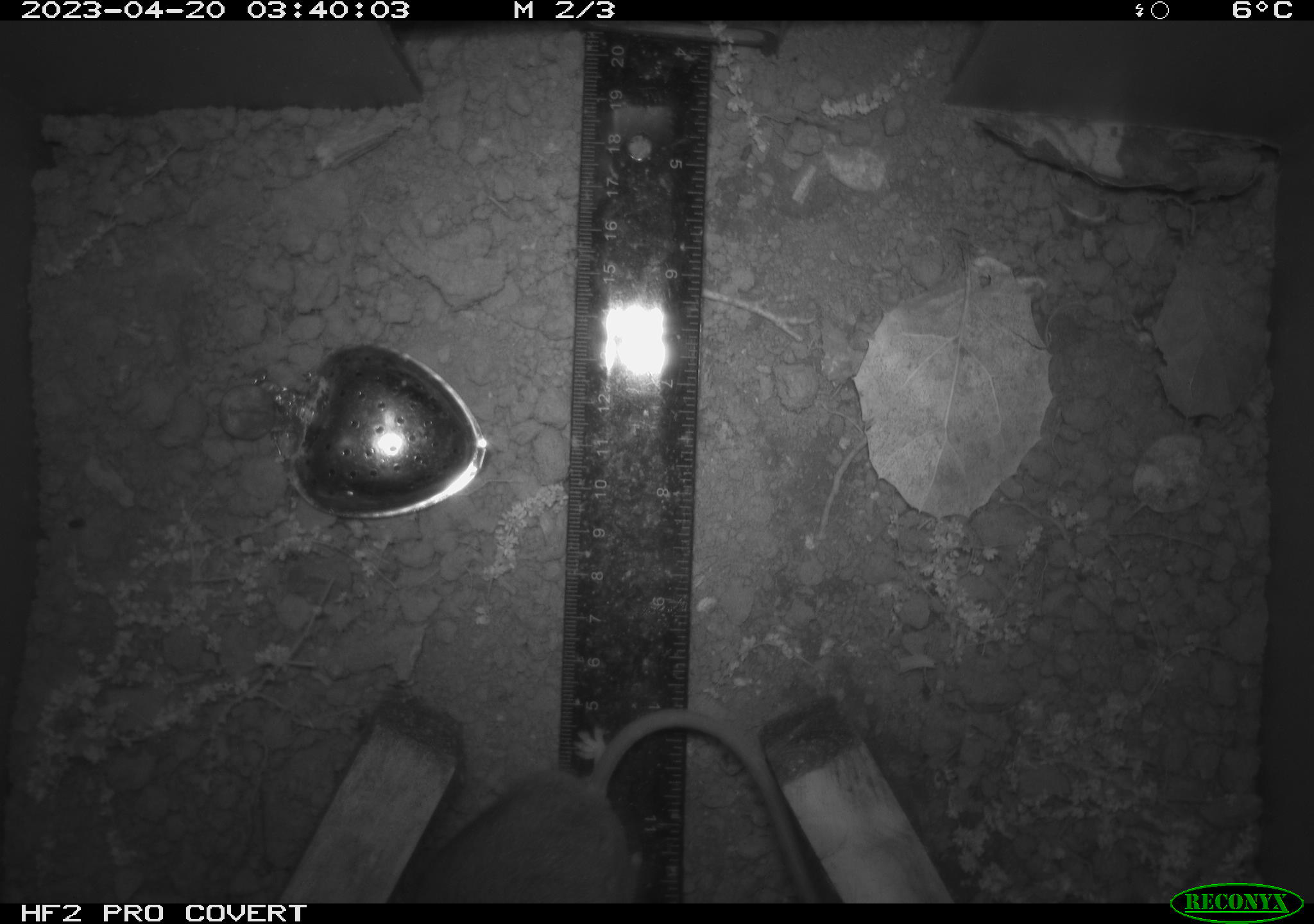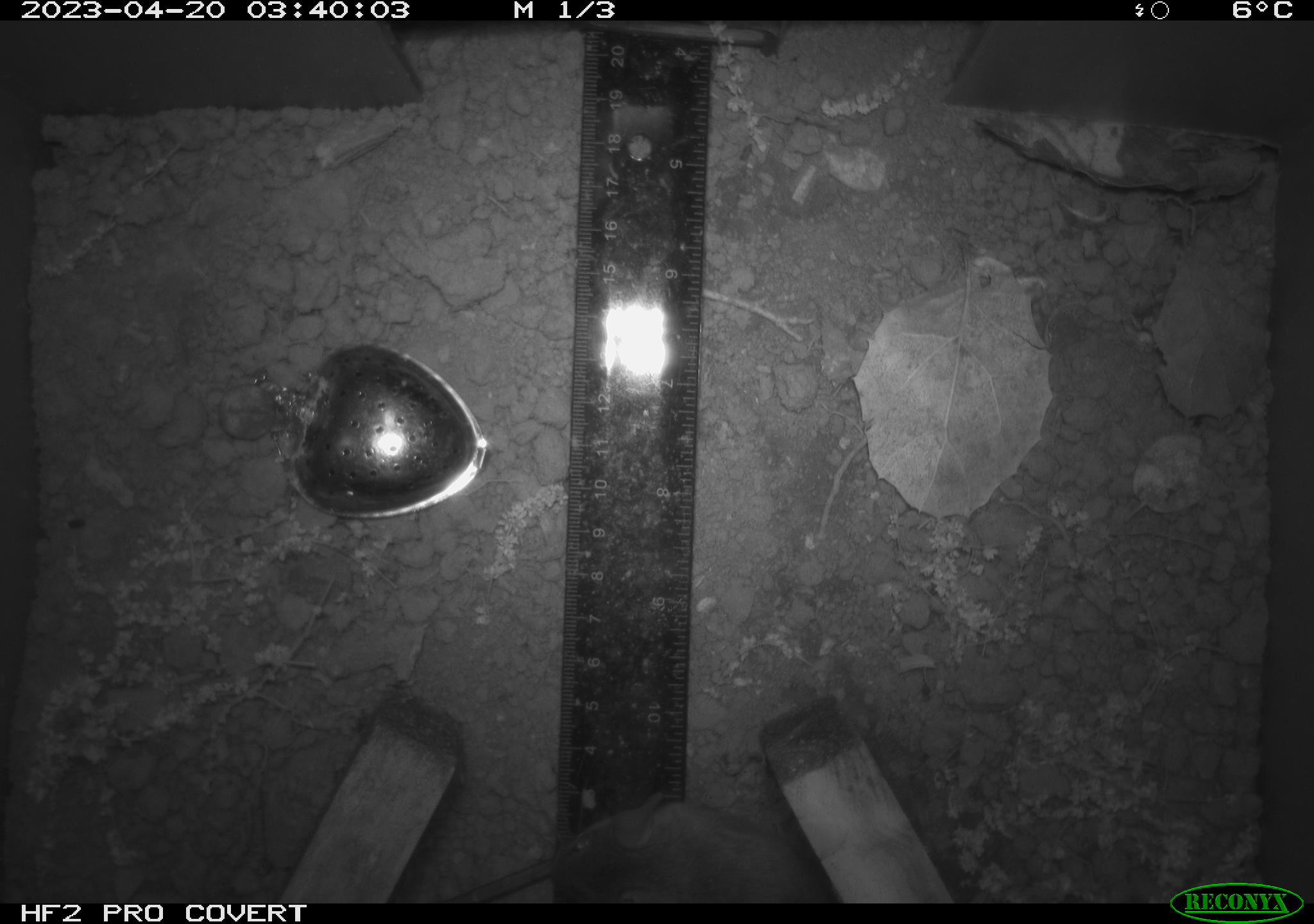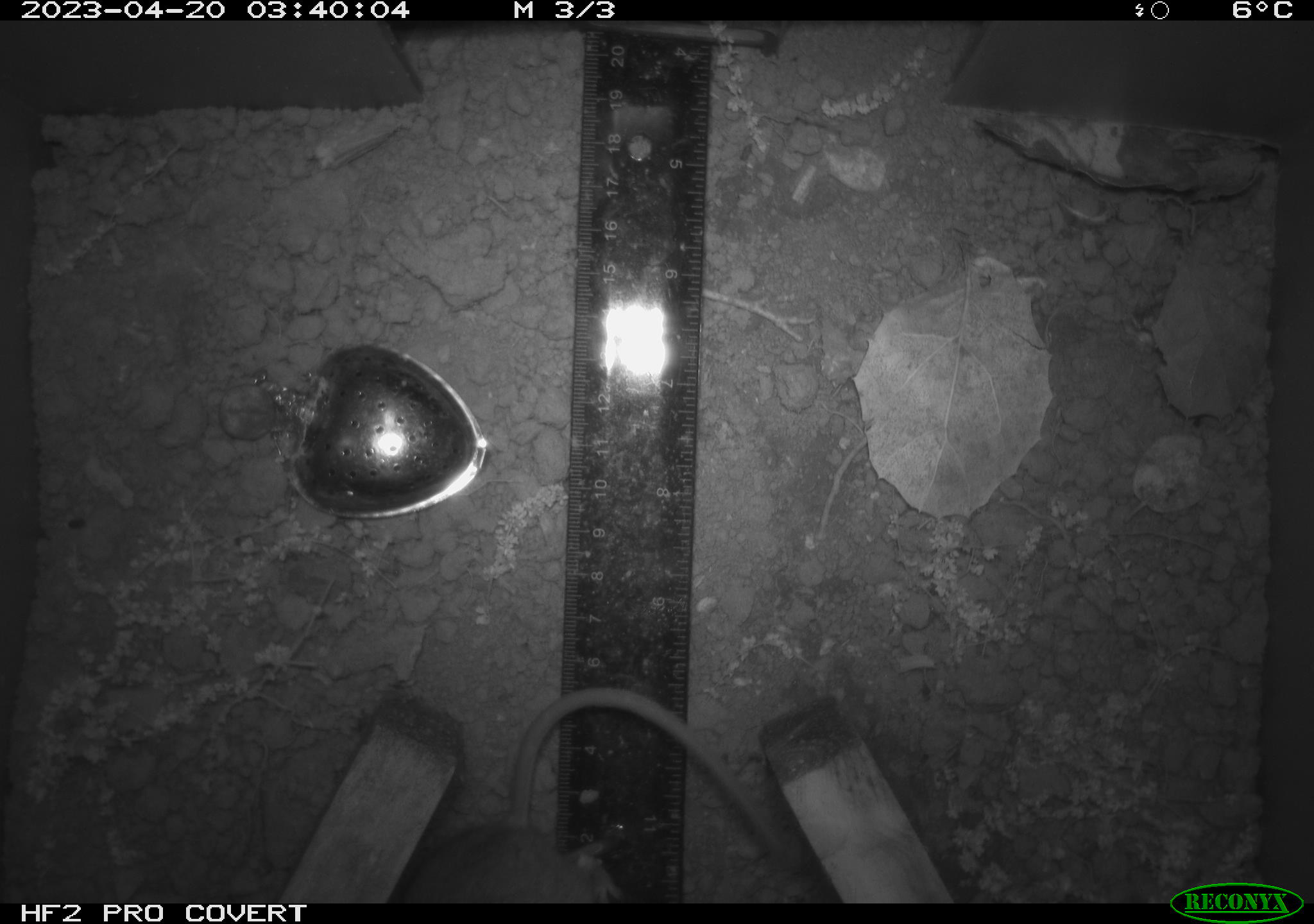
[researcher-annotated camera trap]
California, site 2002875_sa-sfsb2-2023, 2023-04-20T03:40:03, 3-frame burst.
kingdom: Animalia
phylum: Chordata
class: Mammalia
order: Rodentia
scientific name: Rodentia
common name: mouse species